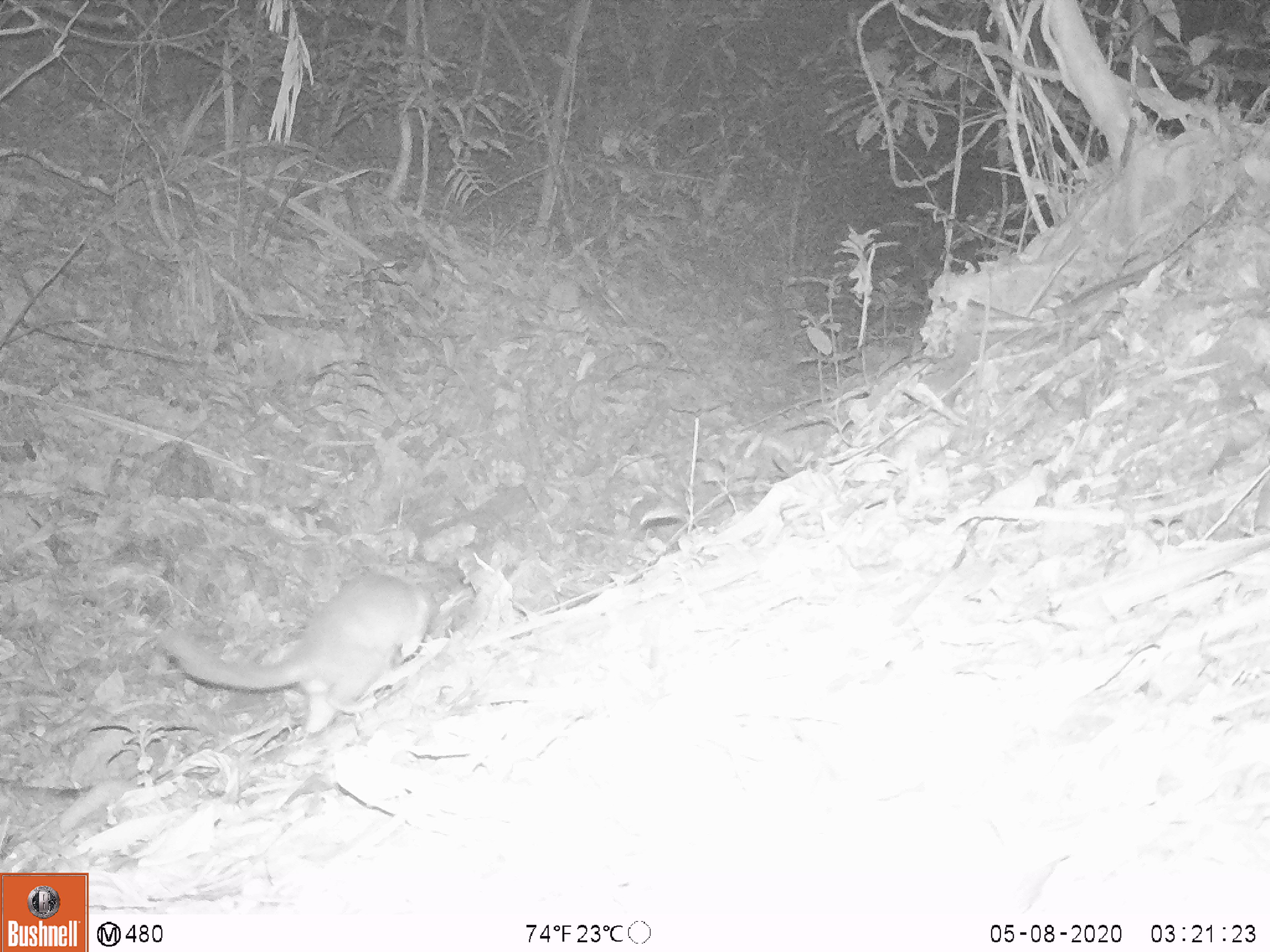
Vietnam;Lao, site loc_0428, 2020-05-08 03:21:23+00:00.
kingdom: Animalia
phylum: Chordata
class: Mammalia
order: Carnivora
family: Mustelidae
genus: Melogale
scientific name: Melogale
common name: ferret badger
Ferret badger (Melogale). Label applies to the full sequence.